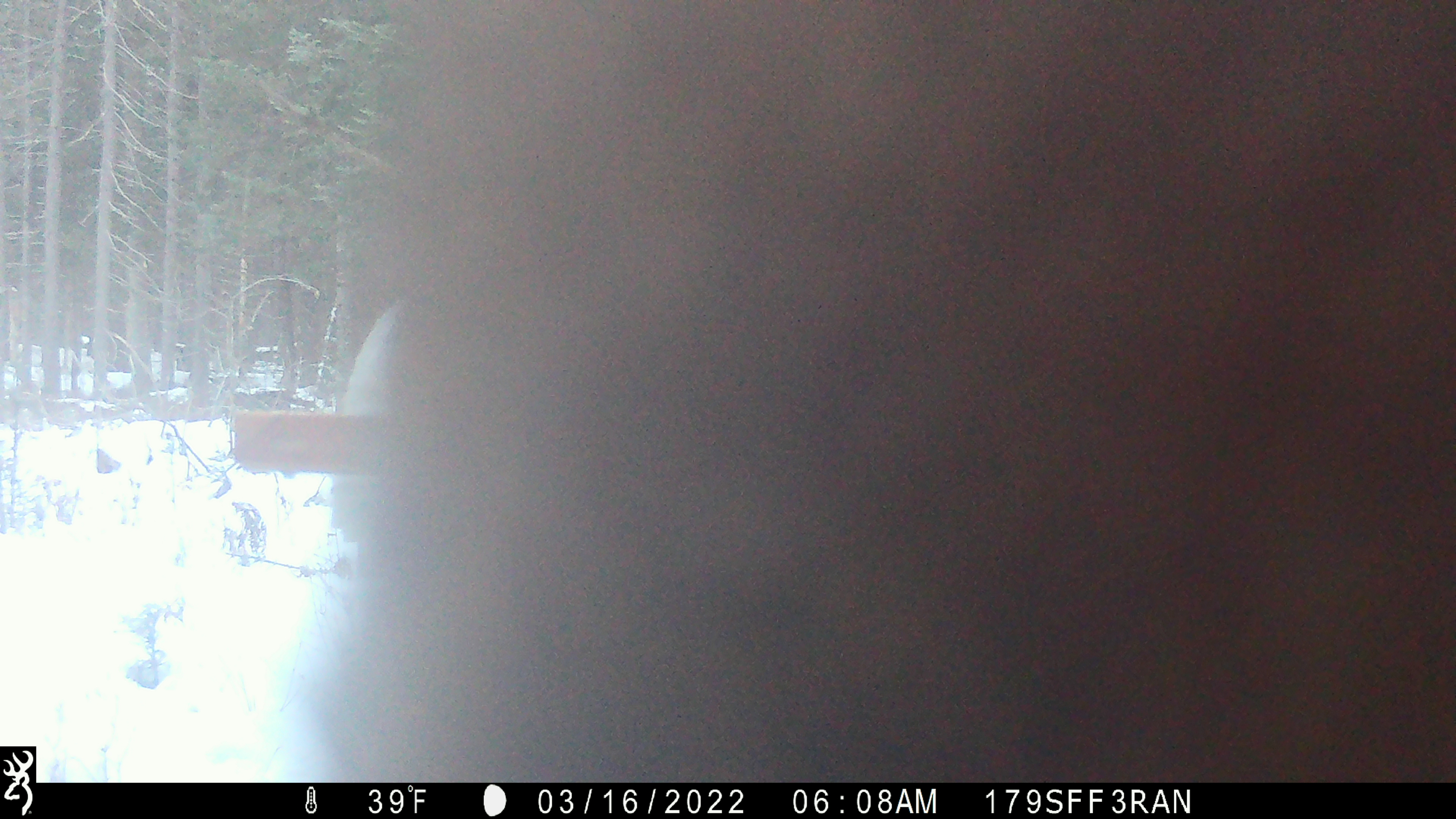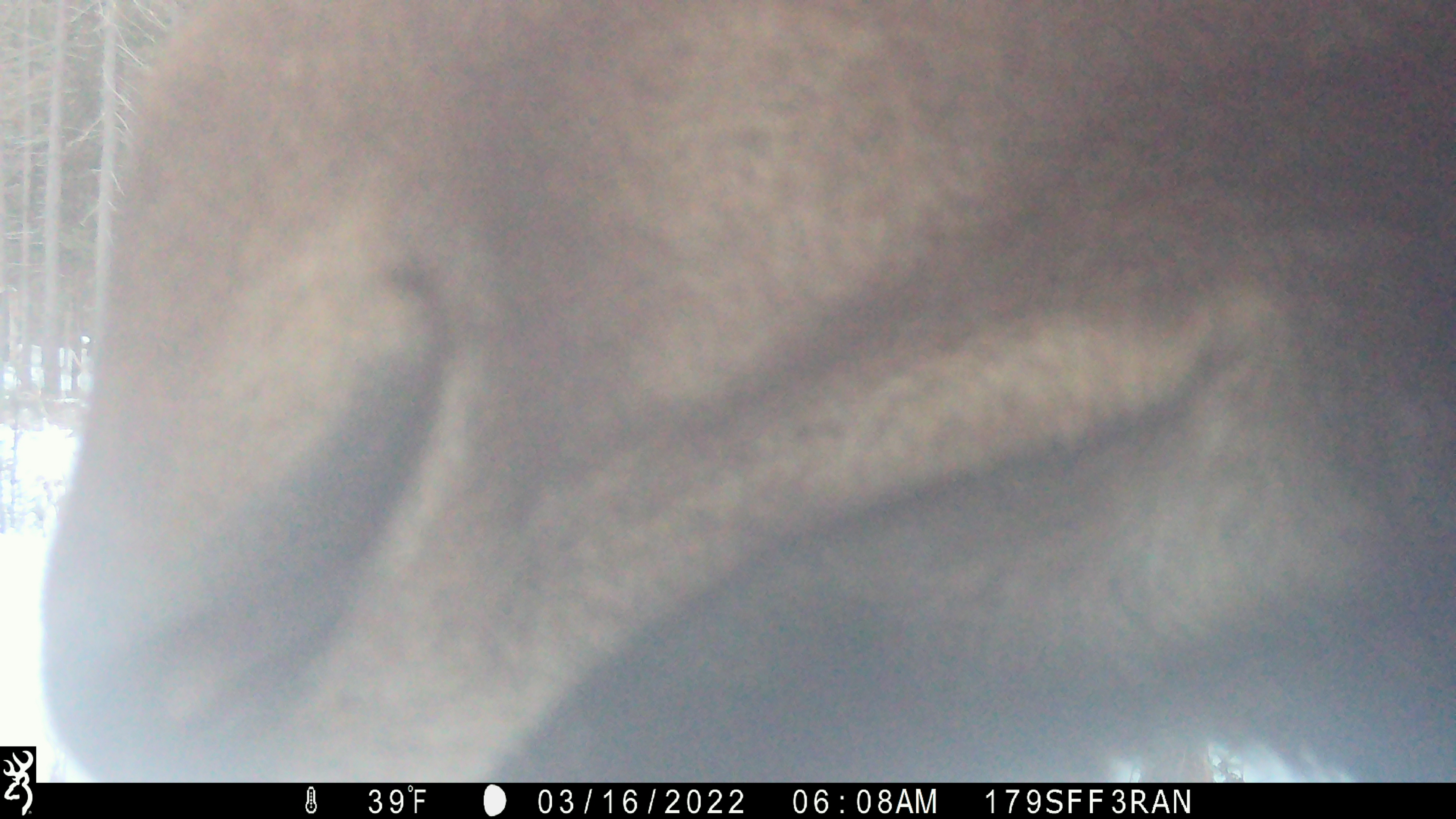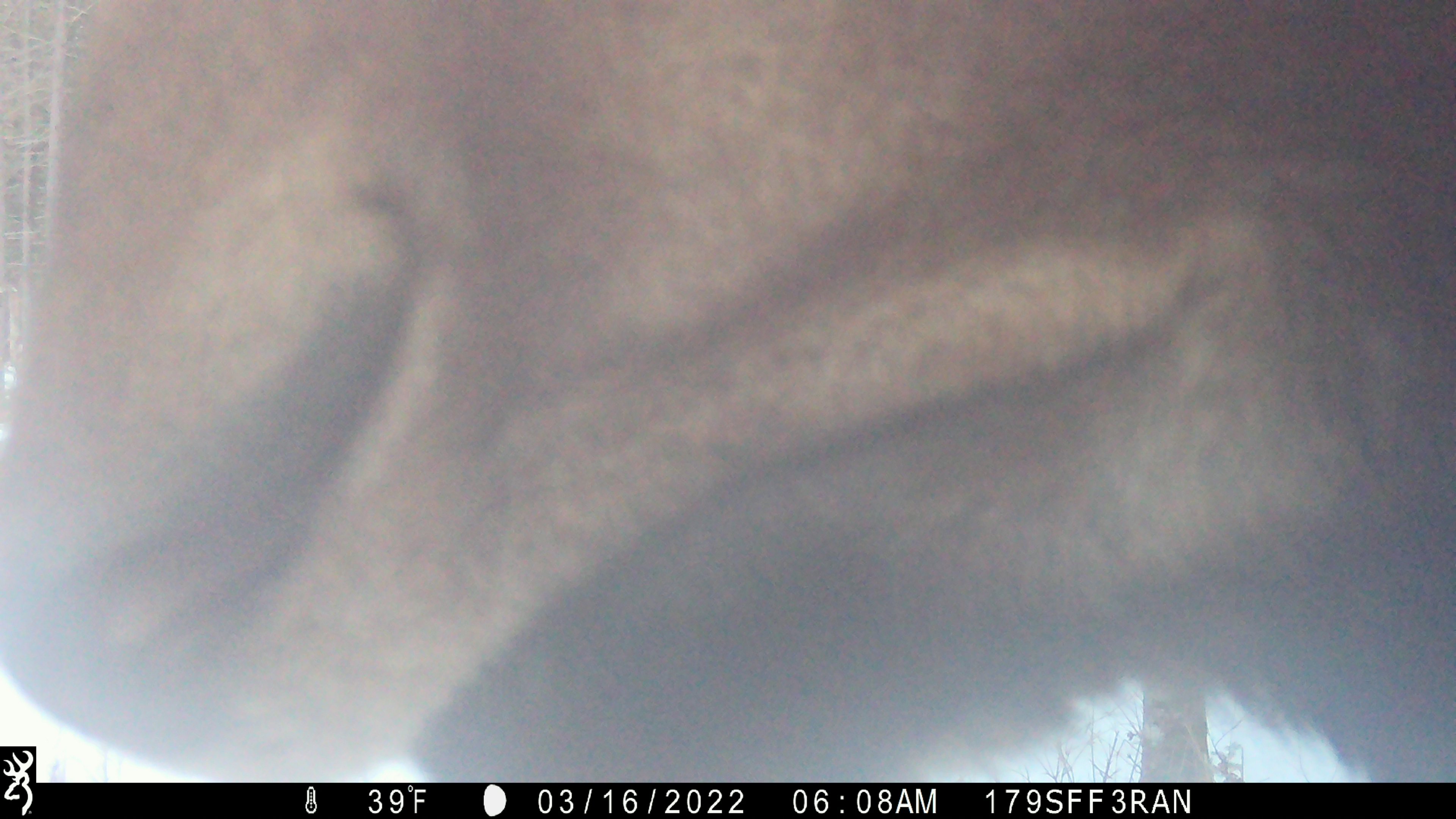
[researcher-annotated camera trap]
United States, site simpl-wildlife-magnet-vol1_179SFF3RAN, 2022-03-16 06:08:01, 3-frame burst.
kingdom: Animalia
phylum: Chordata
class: Mammalia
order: Artiodactyla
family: Cervidae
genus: Alces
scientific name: Alces alces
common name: moose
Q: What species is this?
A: Moose (Alces alces).